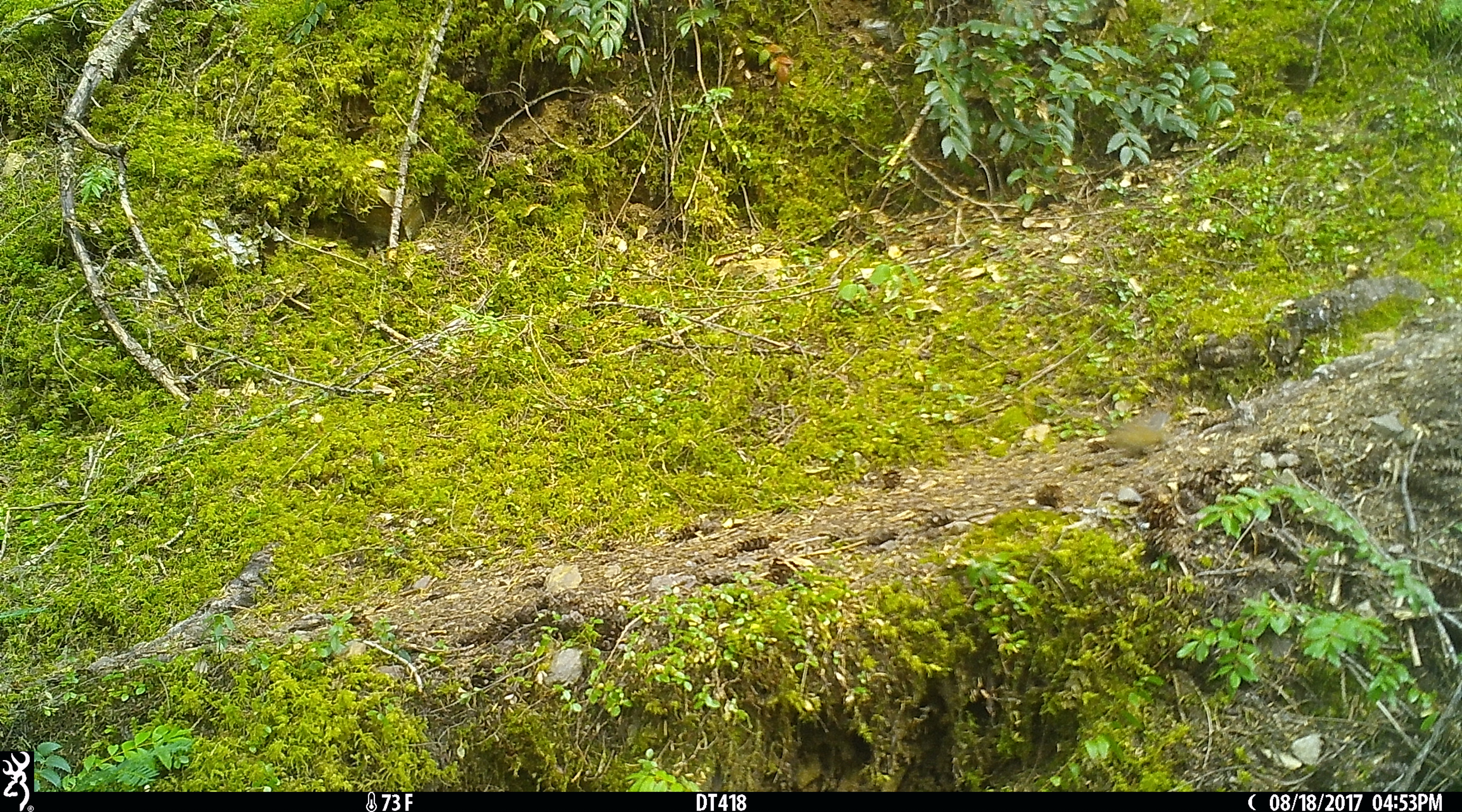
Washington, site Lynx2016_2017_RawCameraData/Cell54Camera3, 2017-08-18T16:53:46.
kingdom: Animalia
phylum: Chordata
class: Mammalia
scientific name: Mammalia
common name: small mammal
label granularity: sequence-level